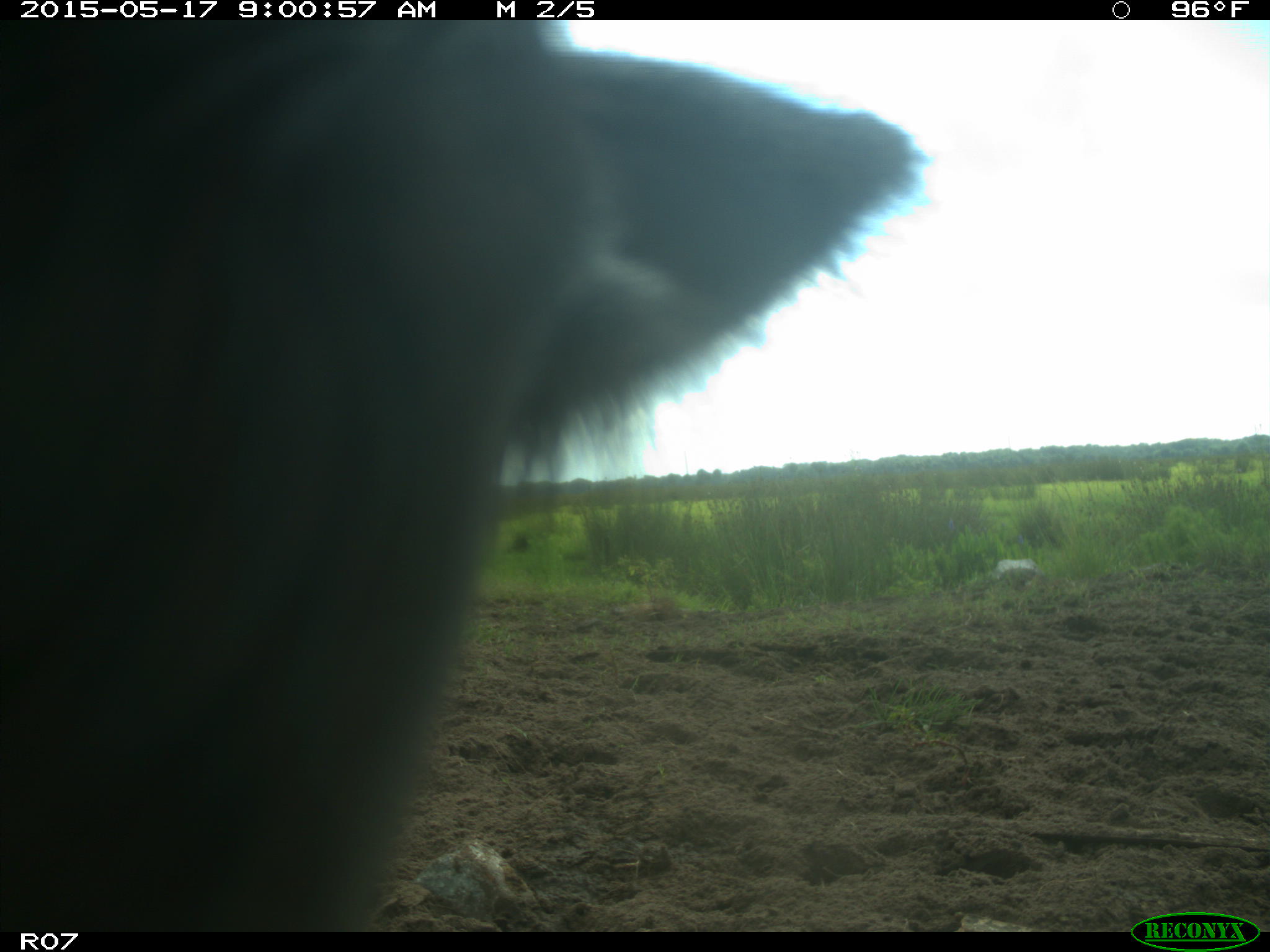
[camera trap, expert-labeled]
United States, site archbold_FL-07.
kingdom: Animalia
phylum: Chordata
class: Mammalia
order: Artiodactyla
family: Bovidae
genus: Bos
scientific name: Bos taurus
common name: domestic cow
Bos taurus (domestic cow).